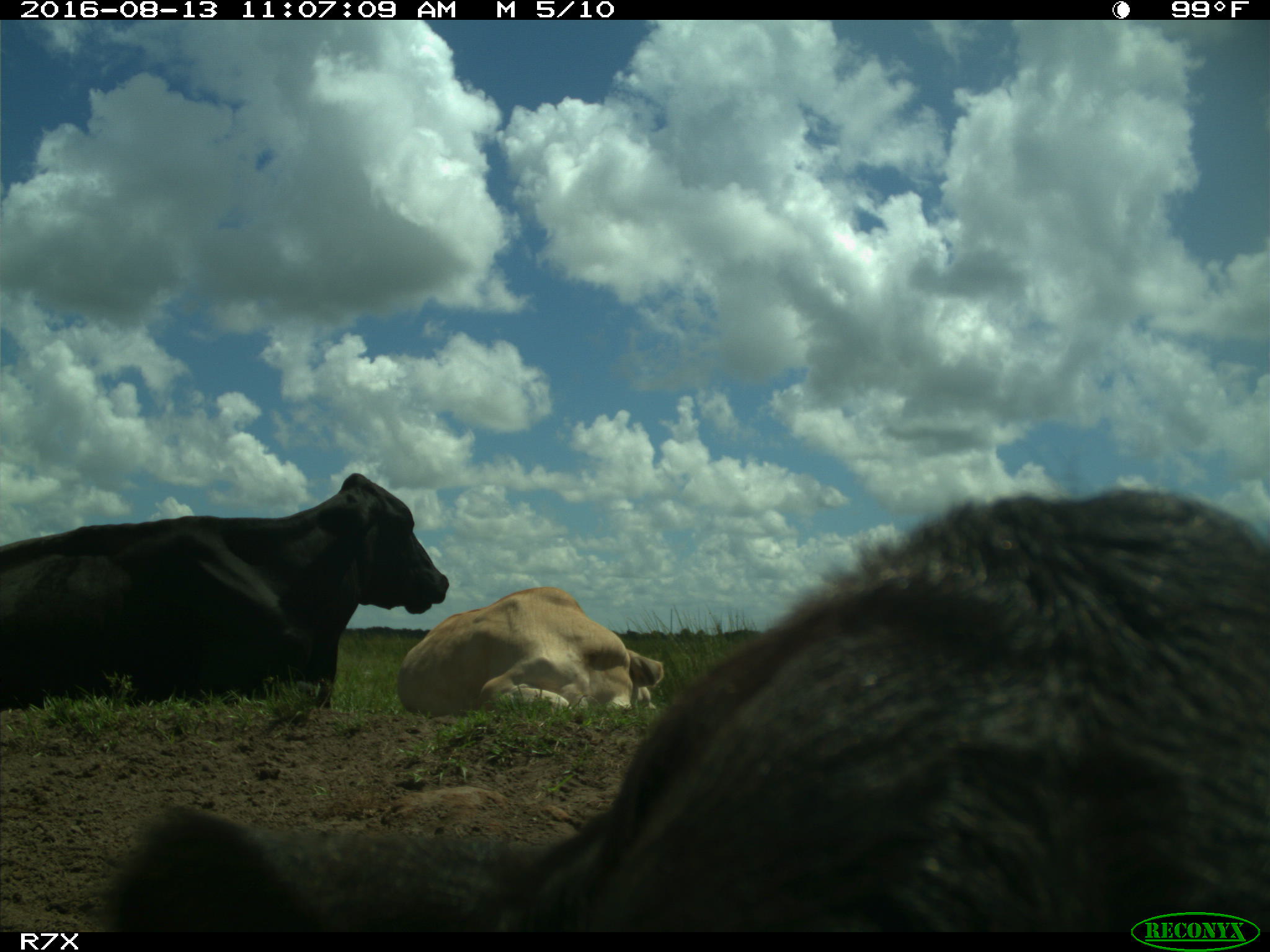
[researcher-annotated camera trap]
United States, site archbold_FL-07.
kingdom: Animalia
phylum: Chordata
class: Mammalia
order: Artiodactyla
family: Bovidae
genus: Bos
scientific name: Bos taurus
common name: domestic cow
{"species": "Bos taurus (domestic cow)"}